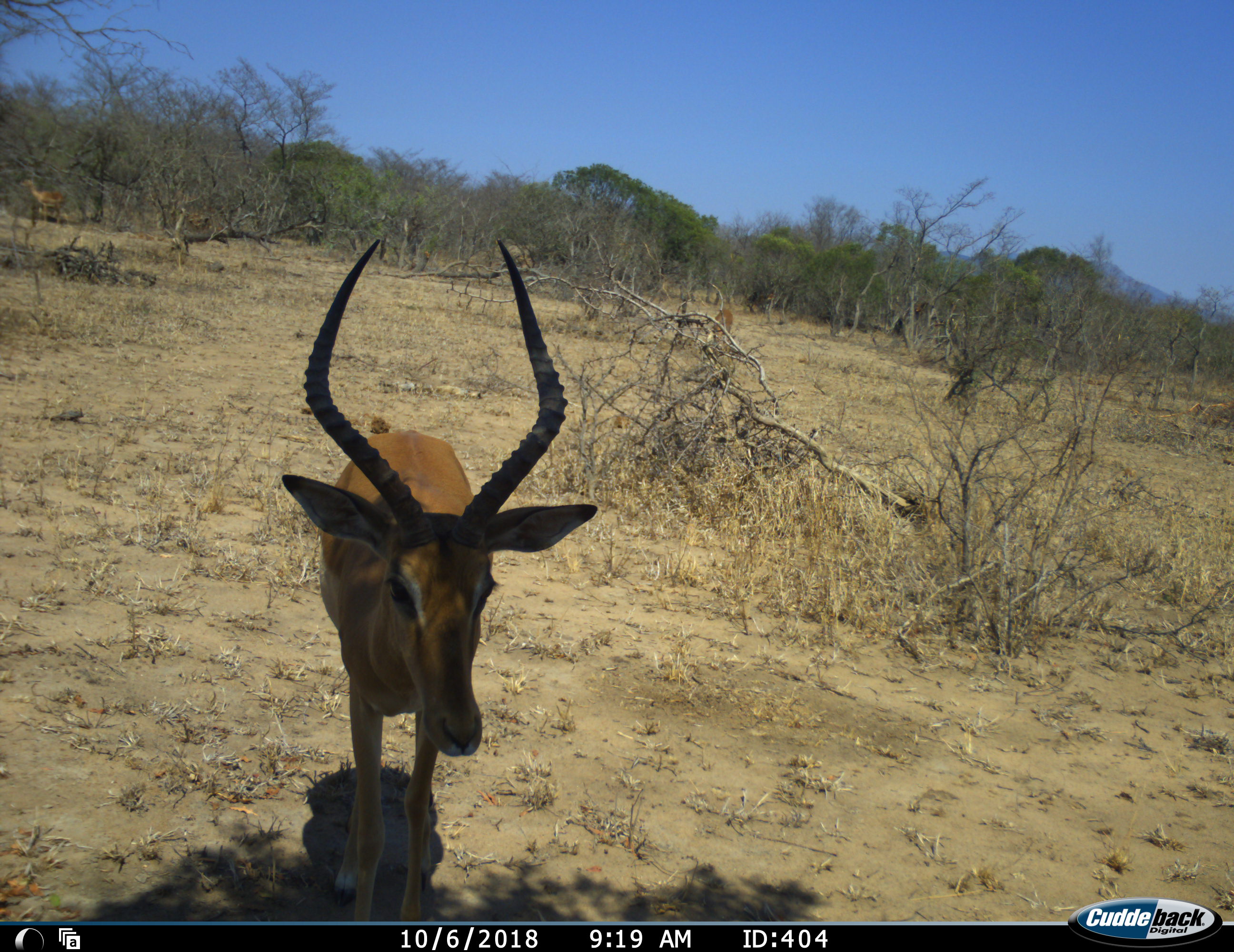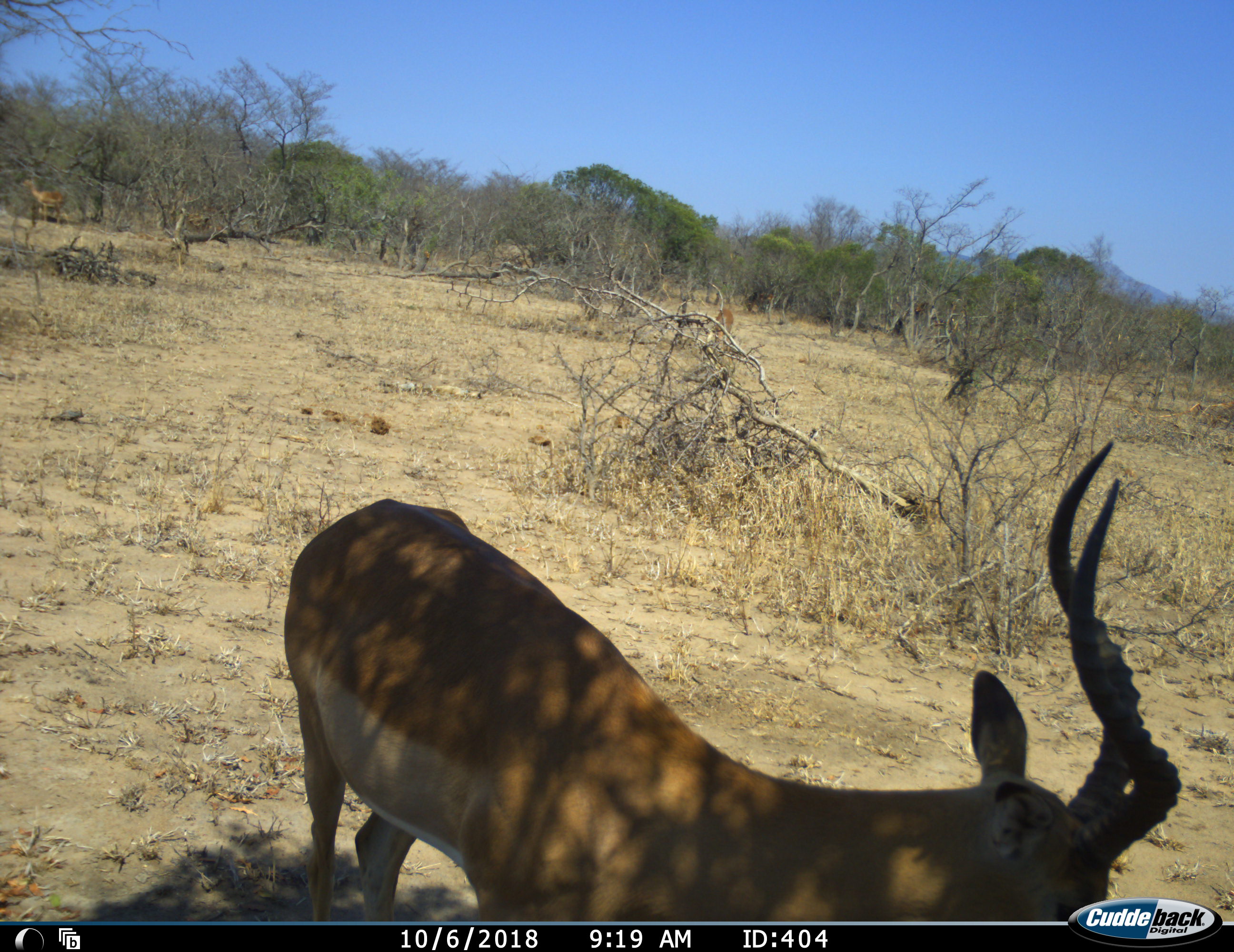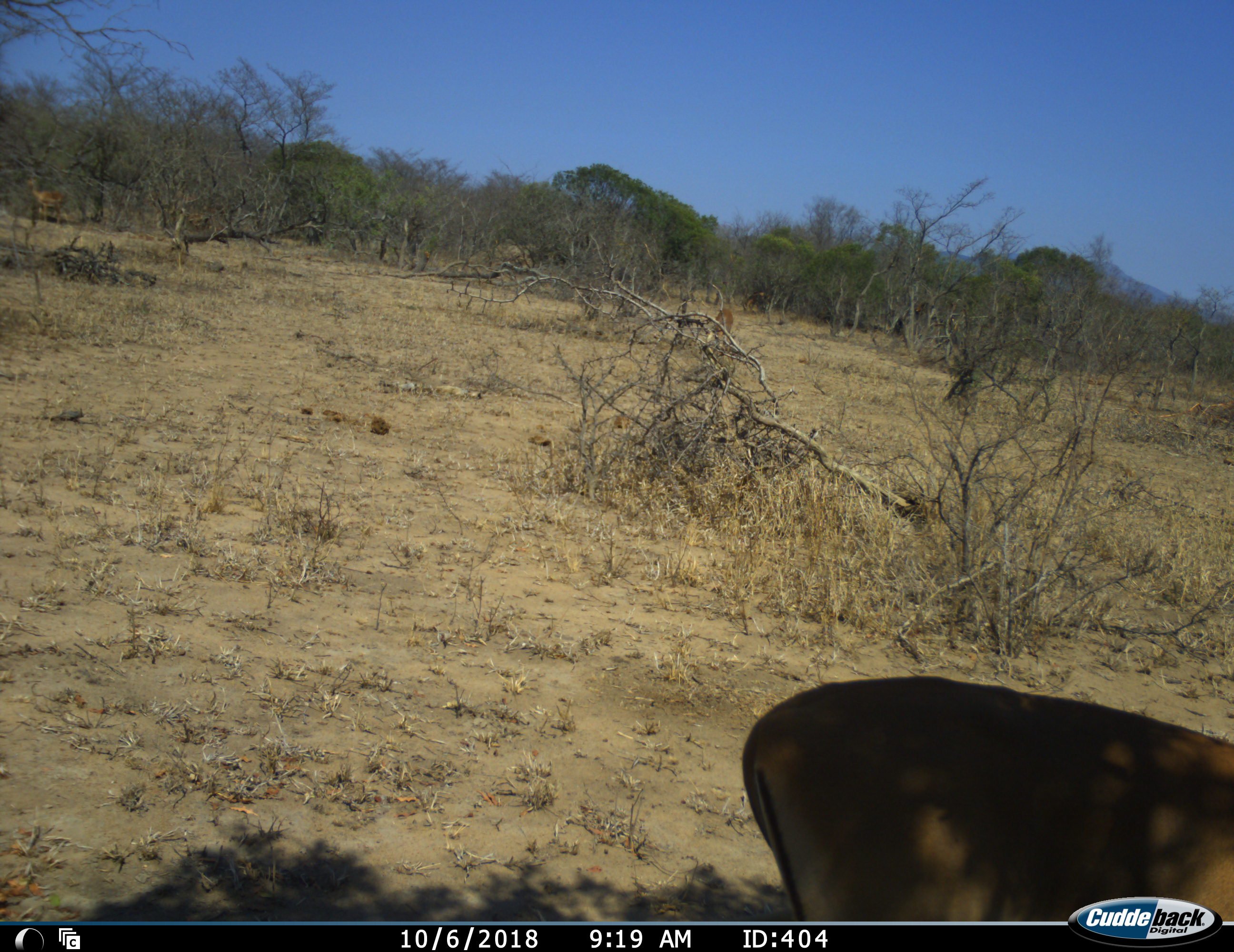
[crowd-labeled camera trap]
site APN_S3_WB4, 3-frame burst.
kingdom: Animalia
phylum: Chordata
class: Mammalia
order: Artiodactyla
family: Bovidae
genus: Aepyceros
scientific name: Aepyceros melampus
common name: impala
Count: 2.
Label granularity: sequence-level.